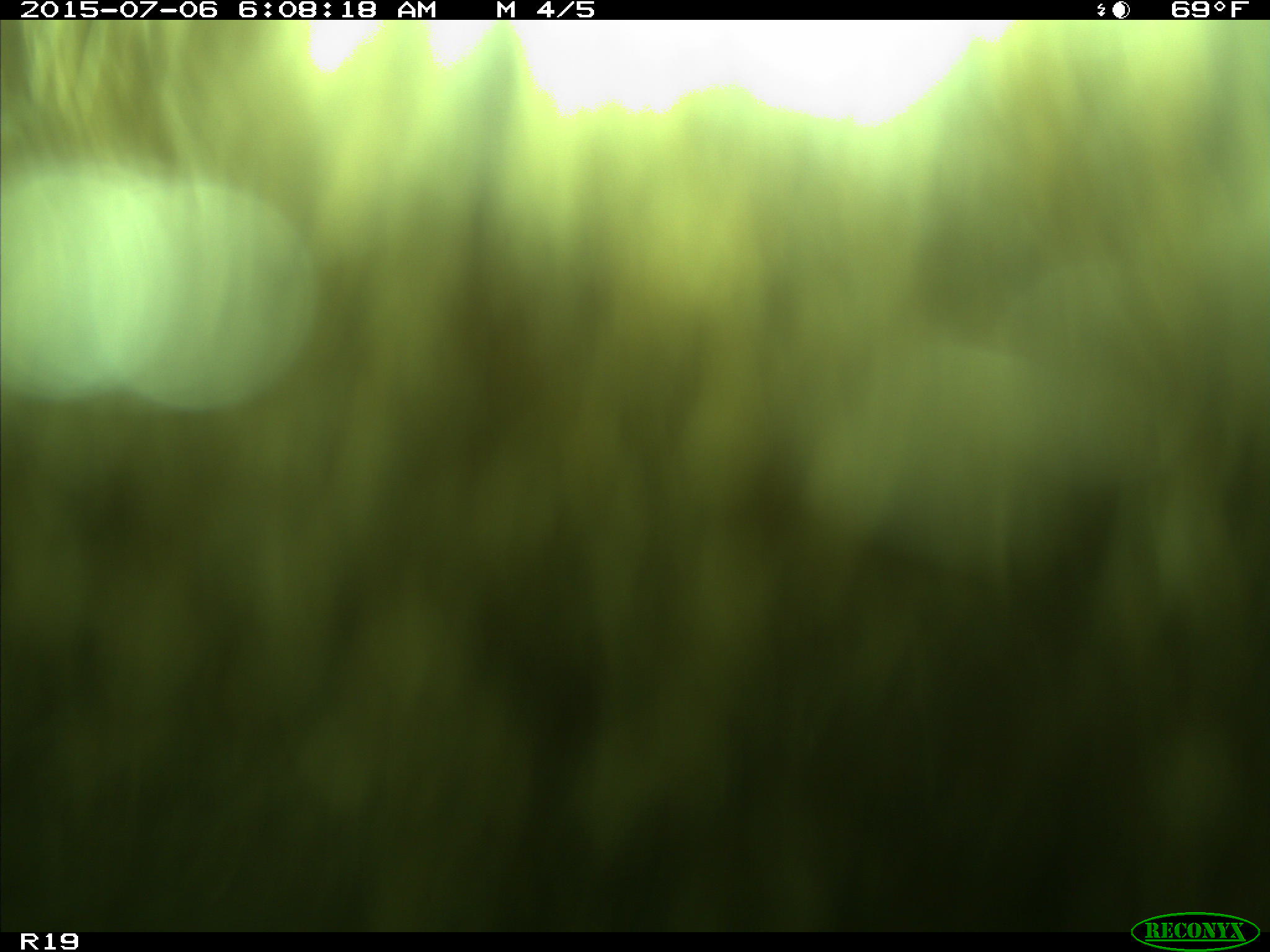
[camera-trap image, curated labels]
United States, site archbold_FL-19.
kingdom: Animalia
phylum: Chordata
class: Mammalia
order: Artiodactyla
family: Bovidae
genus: Bos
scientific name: Bos taurus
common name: domestic cow